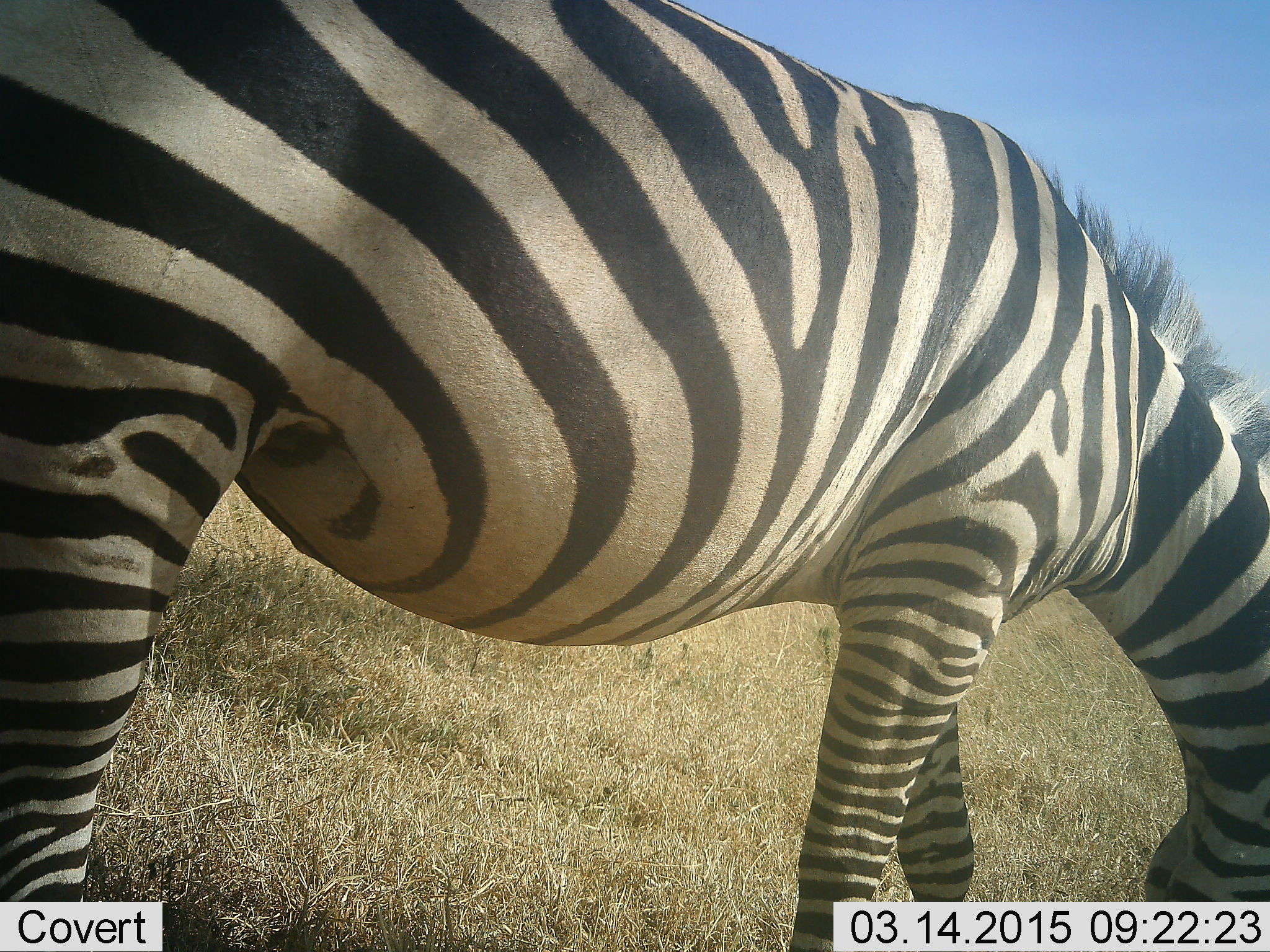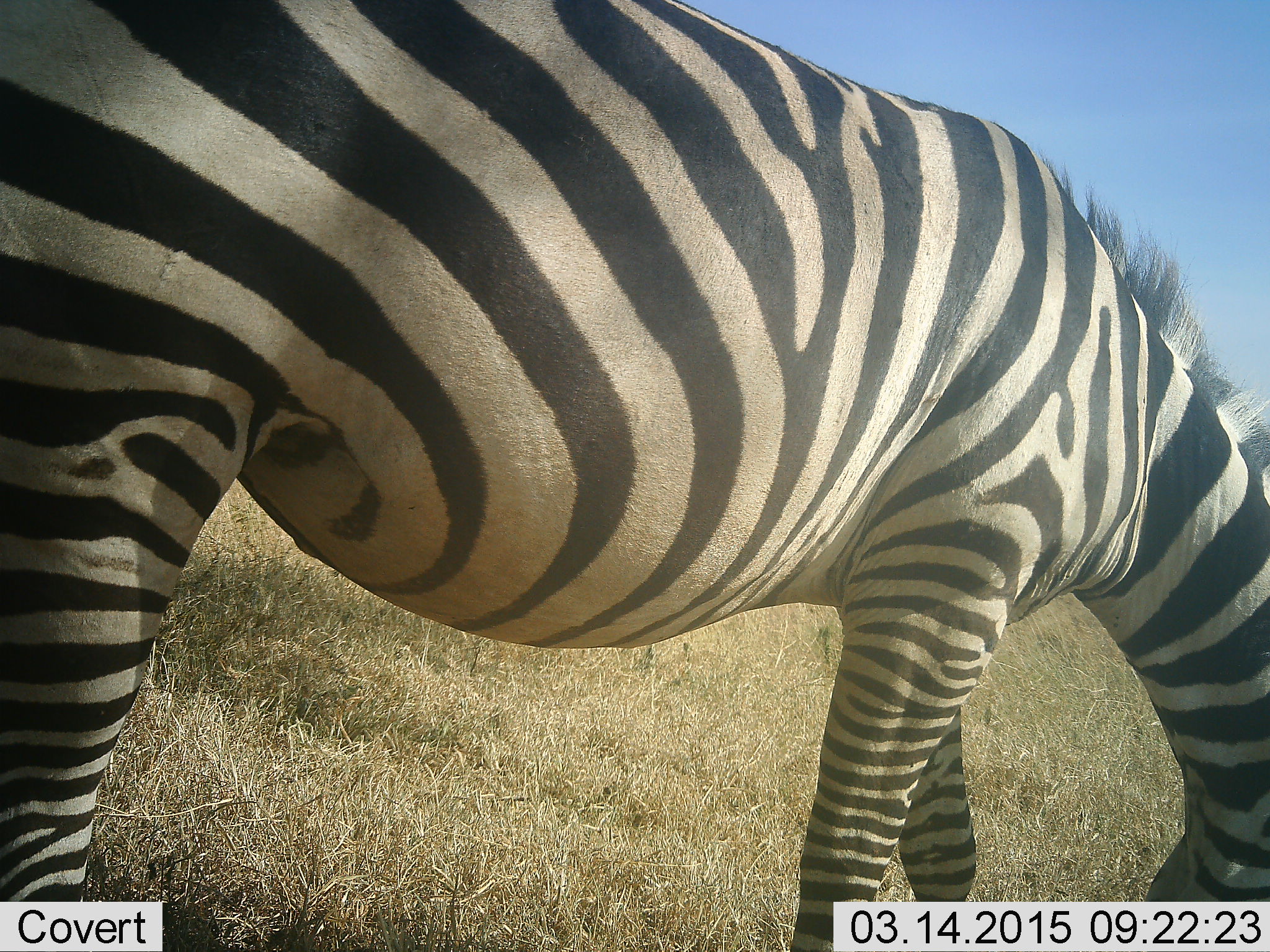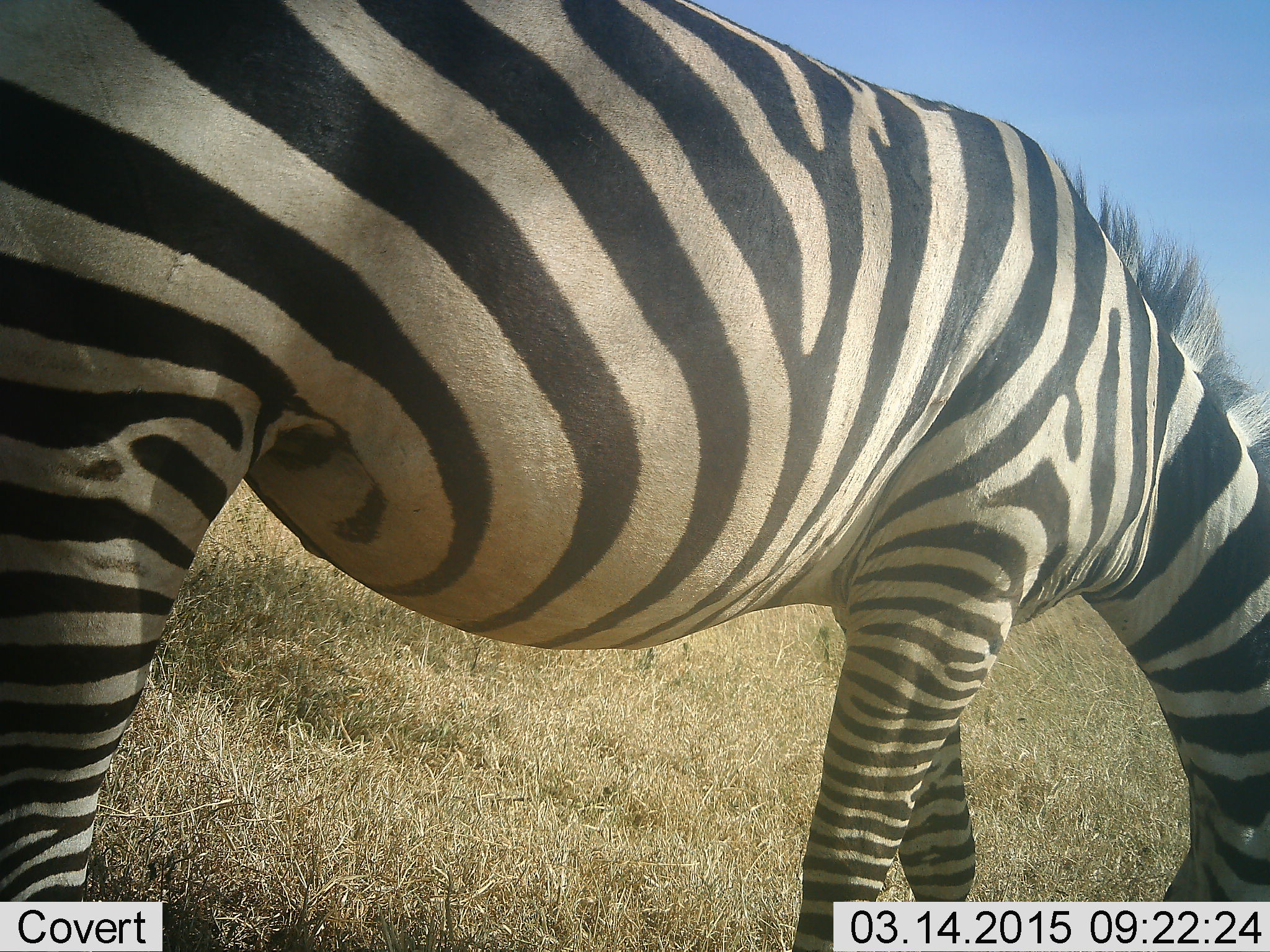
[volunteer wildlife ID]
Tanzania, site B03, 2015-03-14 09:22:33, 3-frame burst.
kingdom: Animalia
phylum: Chordata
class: Mammalia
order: Perissodactyla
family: Equidae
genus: Equus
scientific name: Equus quagga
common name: plains zebra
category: zebra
Zebra (plains zebra) (Equus quagga), count 1. Behavior (volunteer vote fractions): standing 10%, resting 0%, moving 0%, interacting 0%. Young present (vote fraction): 0%. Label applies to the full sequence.